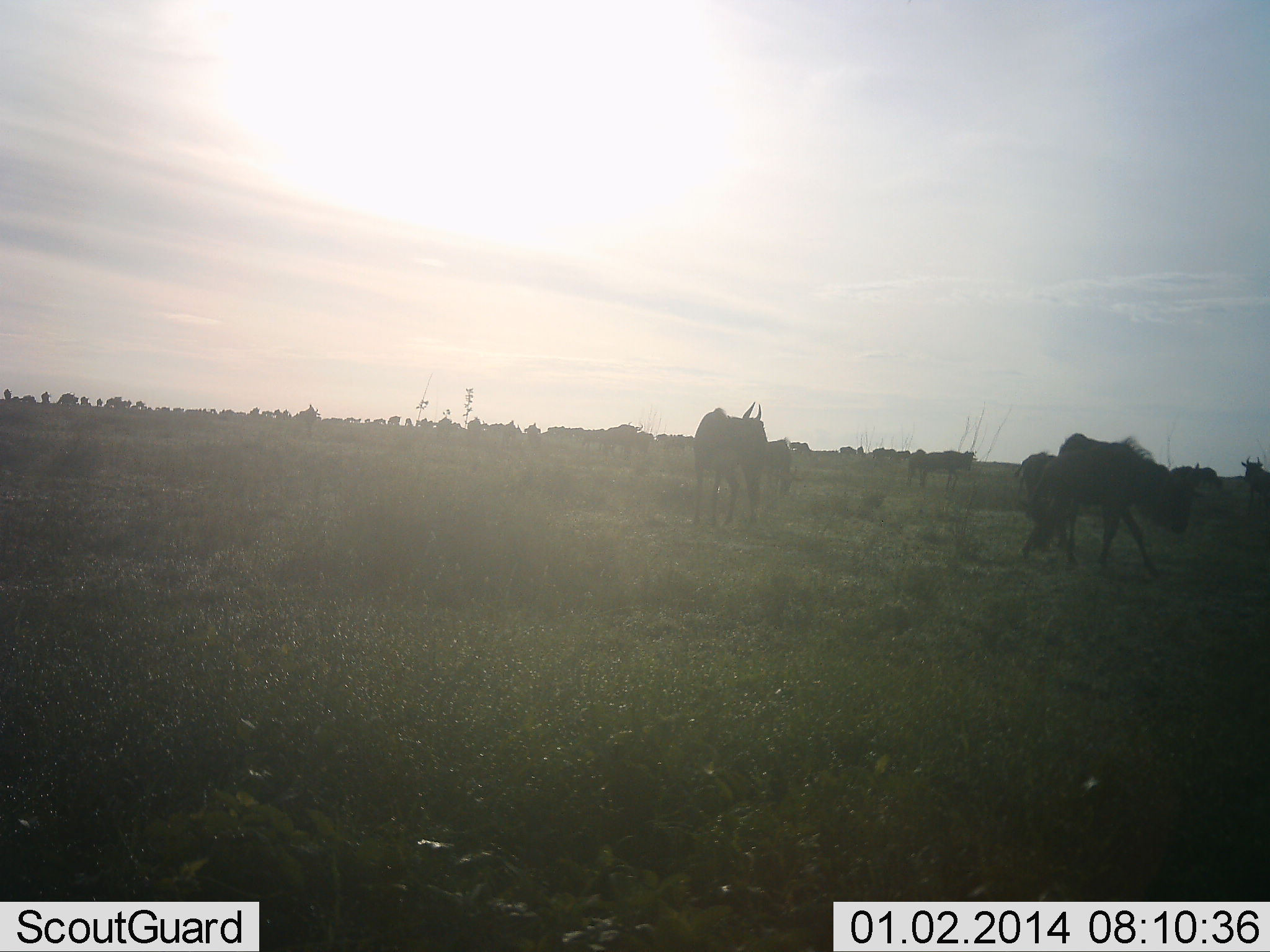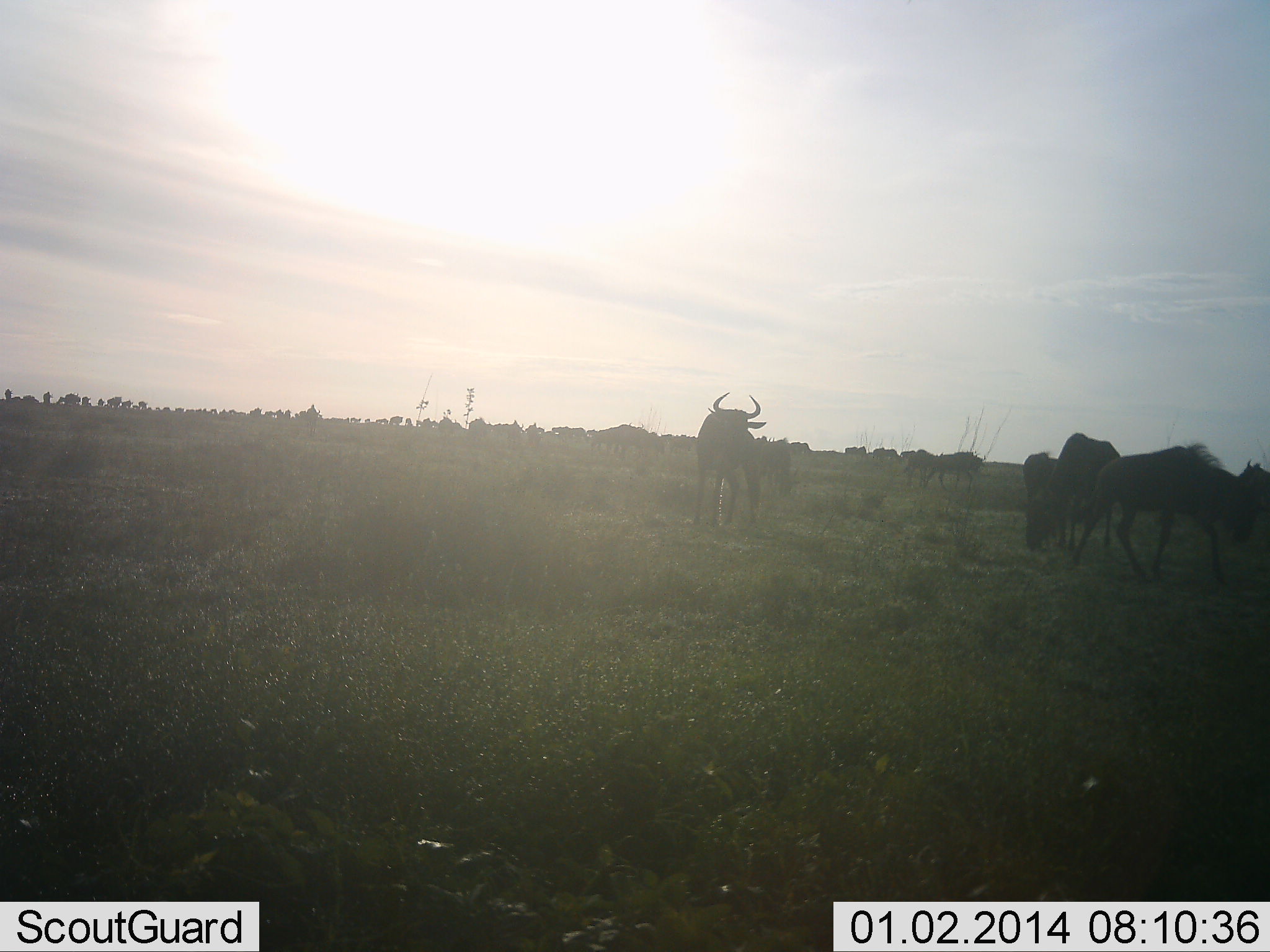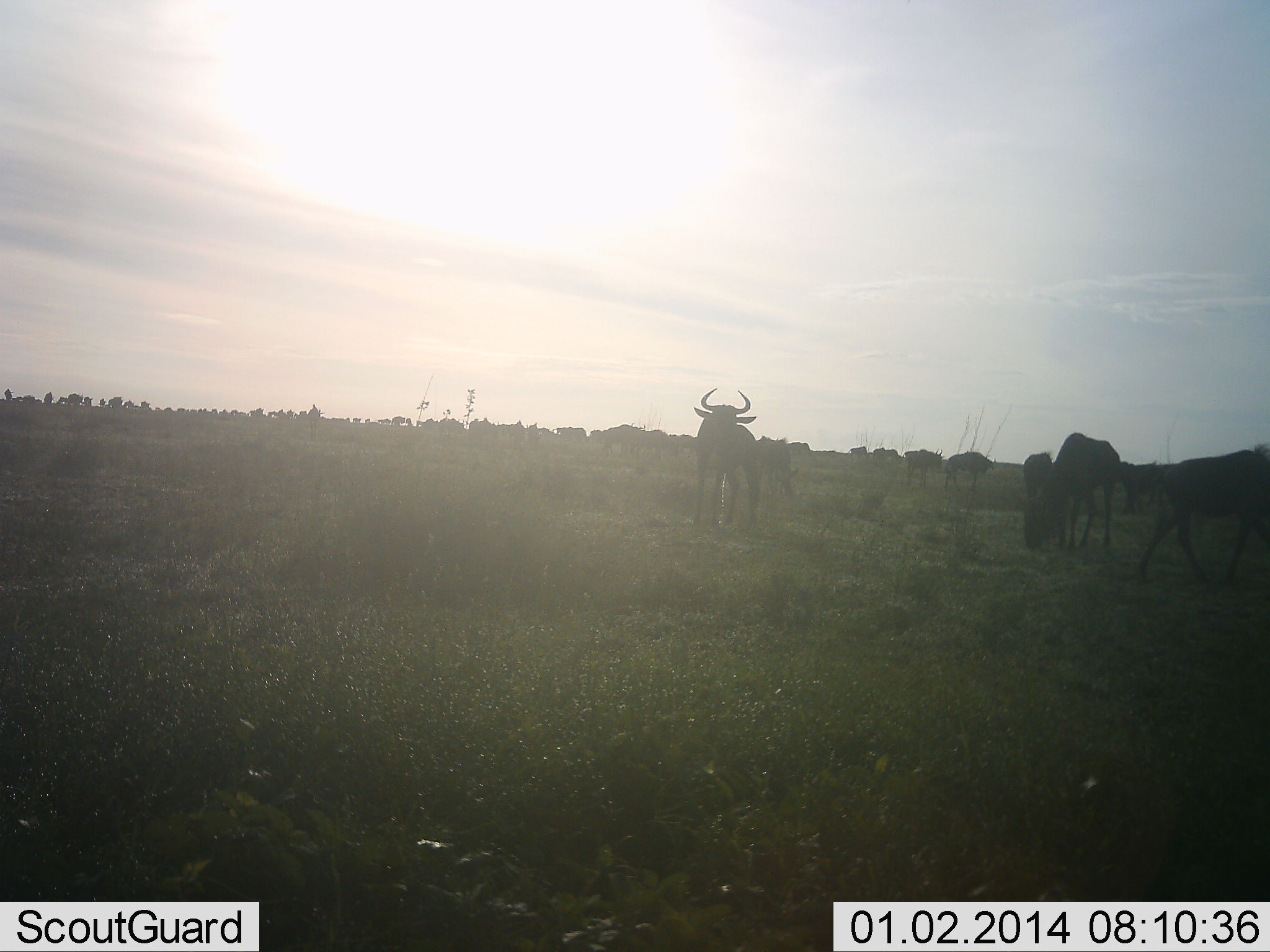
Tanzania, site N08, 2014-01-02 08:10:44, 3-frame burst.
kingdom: Animalia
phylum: Chordata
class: Mammalia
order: Artiodactyla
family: Bovidae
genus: Connochaetes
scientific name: Connochaetes taurinus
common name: blue wildebeest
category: wildebeest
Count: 11-50.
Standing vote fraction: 60%.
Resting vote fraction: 0%.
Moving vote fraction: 80%.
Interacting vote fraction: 0%.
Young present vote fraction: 0%.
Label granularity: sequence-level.